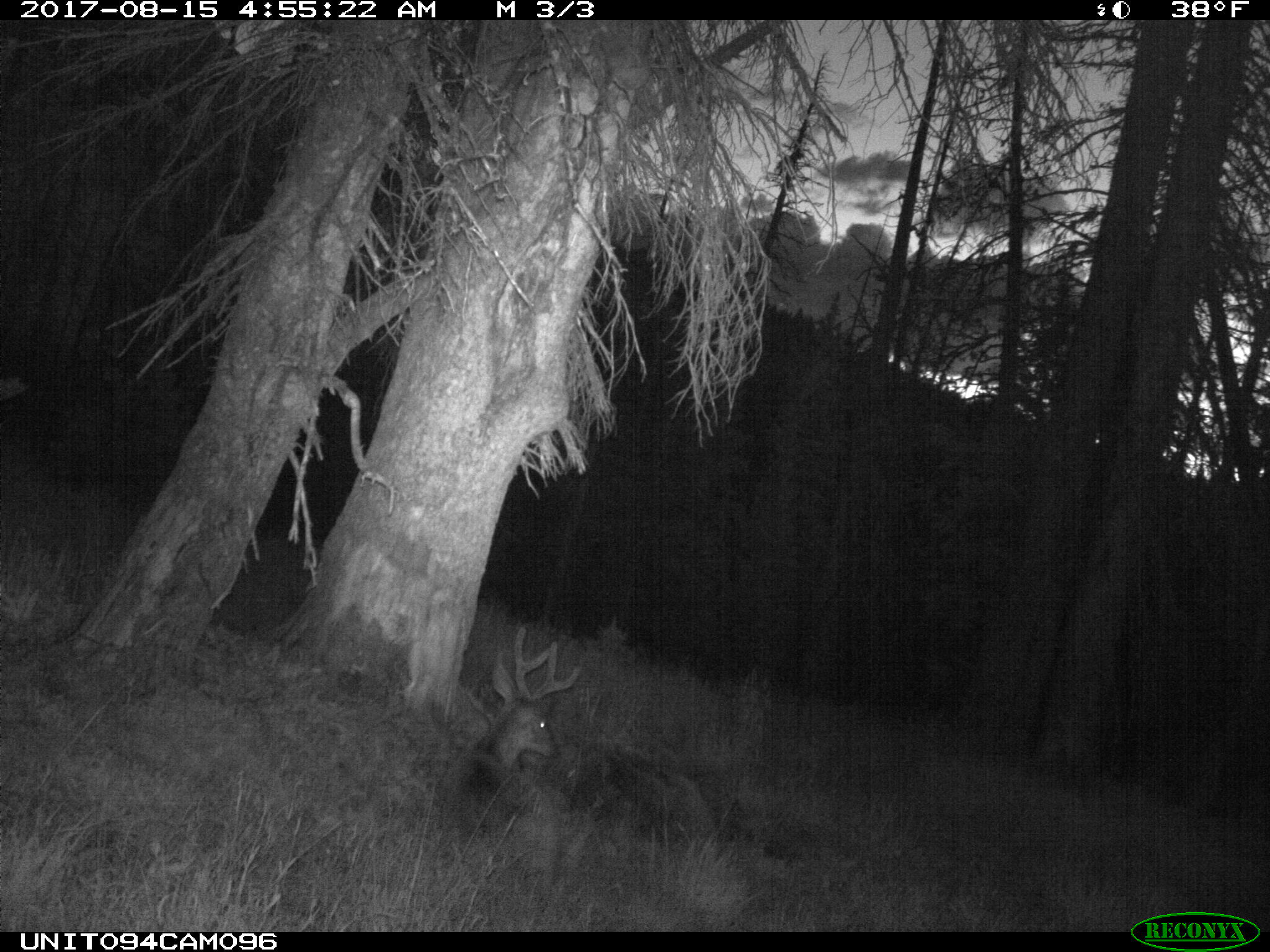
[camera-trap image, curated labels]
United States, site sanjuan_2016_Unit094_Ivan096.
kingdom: Animalia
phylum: Chordata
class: Mammalia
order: Artiodactyla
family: Cervidae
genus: Odocoileus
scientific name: Odocoileus hemionus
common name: mule deer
Odocoileus hemionus (mule deer).